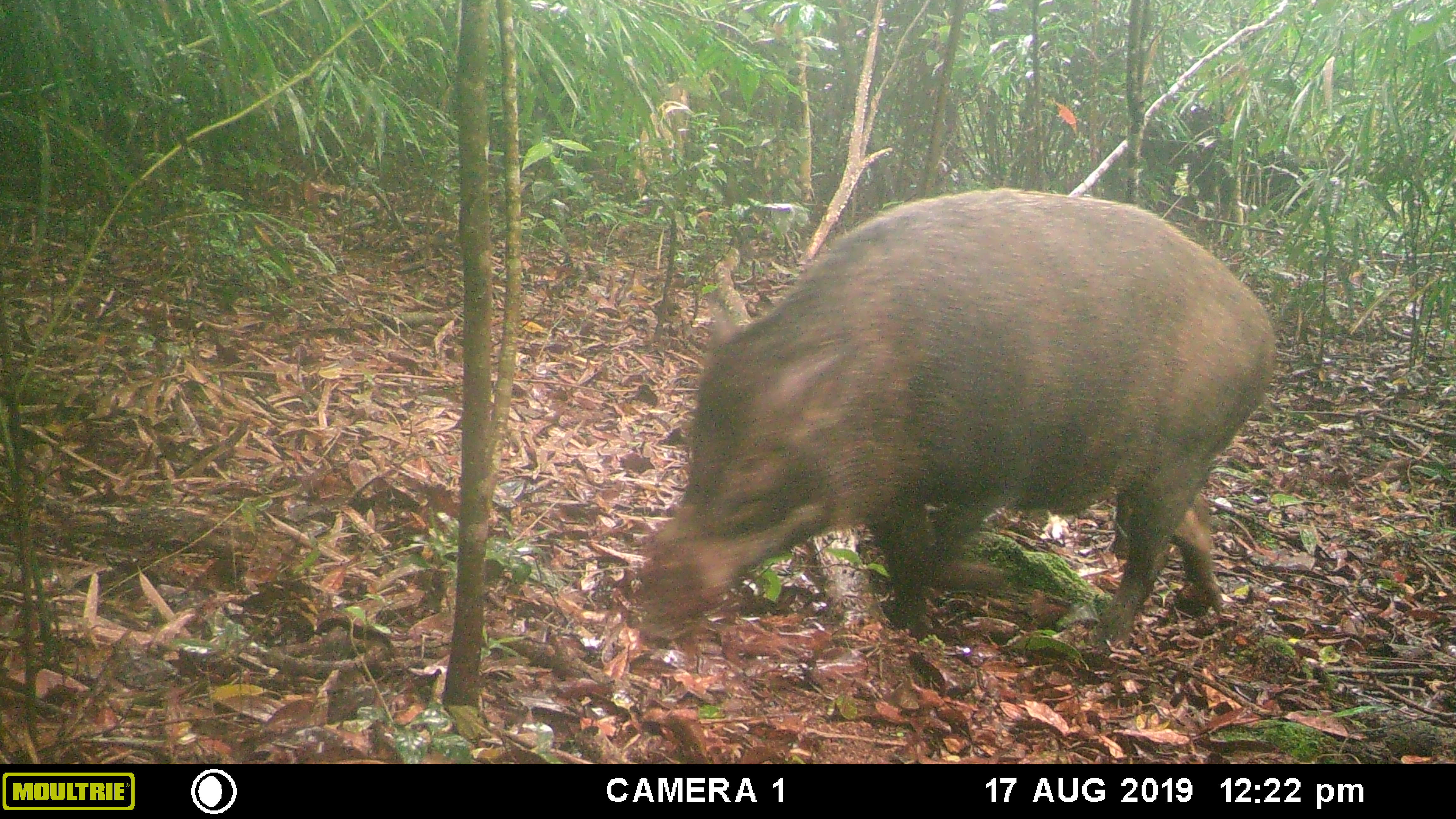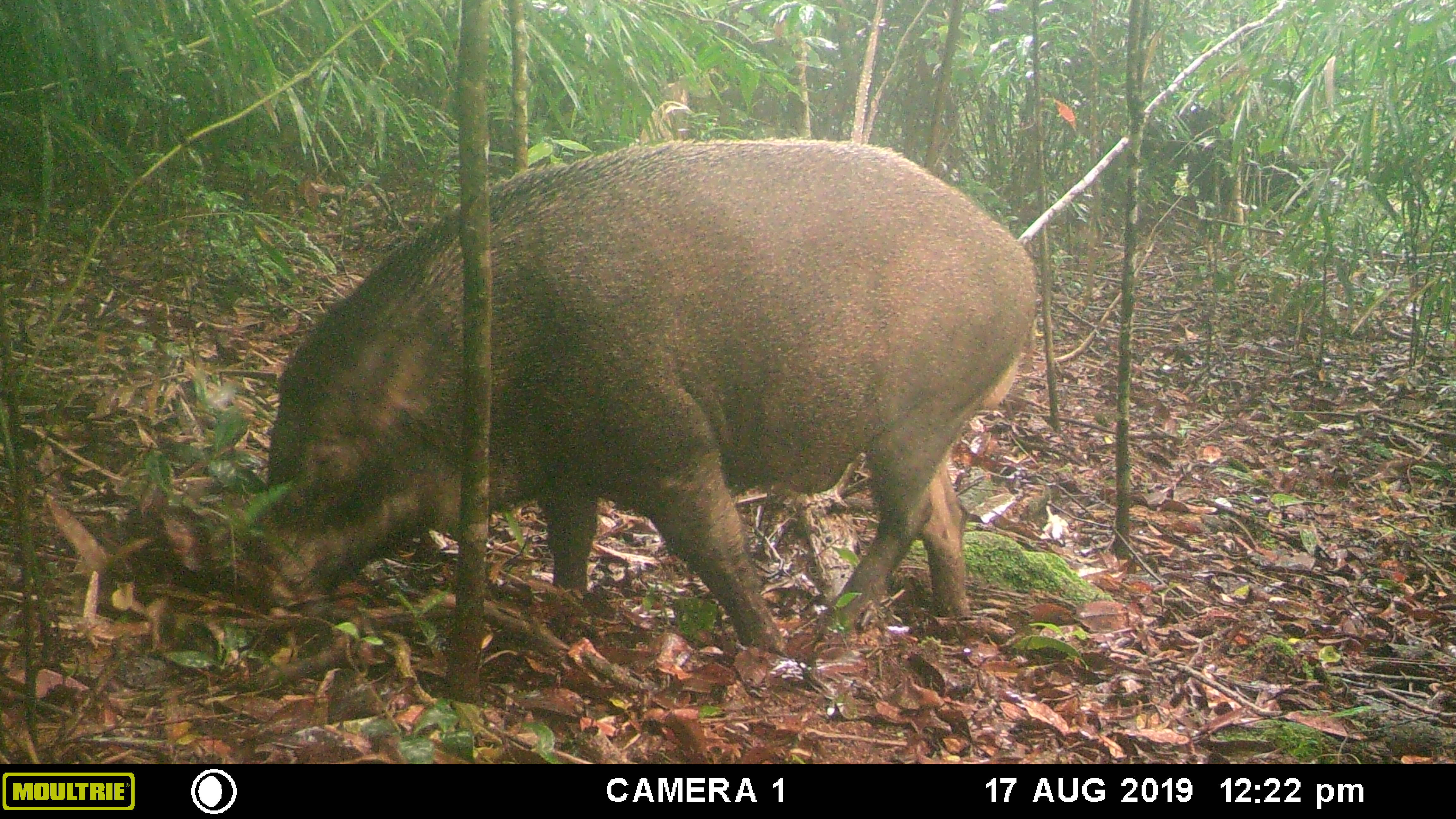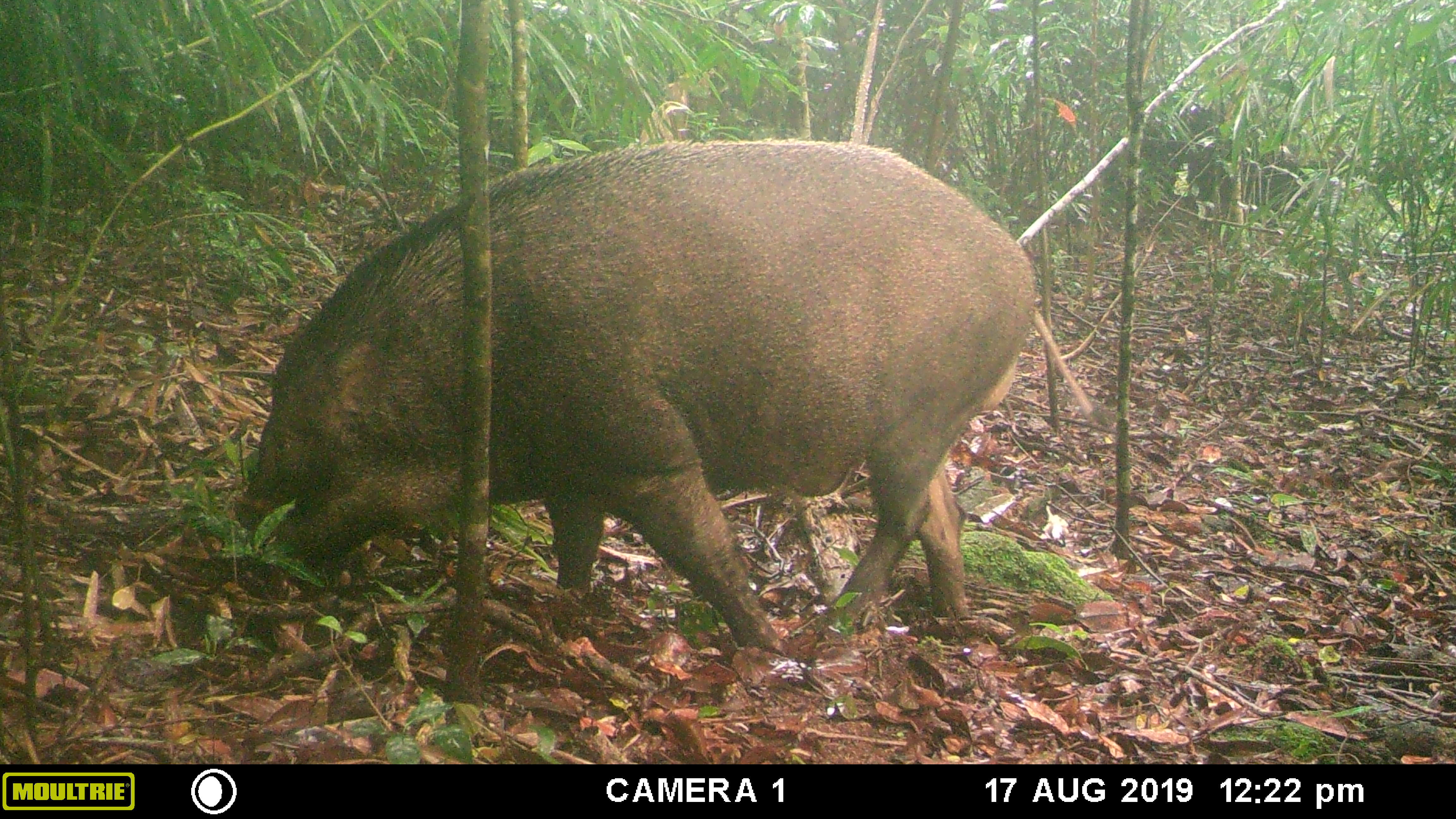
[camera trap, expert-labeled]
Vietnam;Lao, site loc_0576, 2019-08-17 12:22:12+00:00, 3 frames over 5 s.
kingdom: Animalia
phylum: Chordata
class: Mammalia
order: Artiodactyla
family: Suidae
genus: Sus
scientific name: Sus scrofa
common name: eurasian wild pig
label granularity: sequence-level